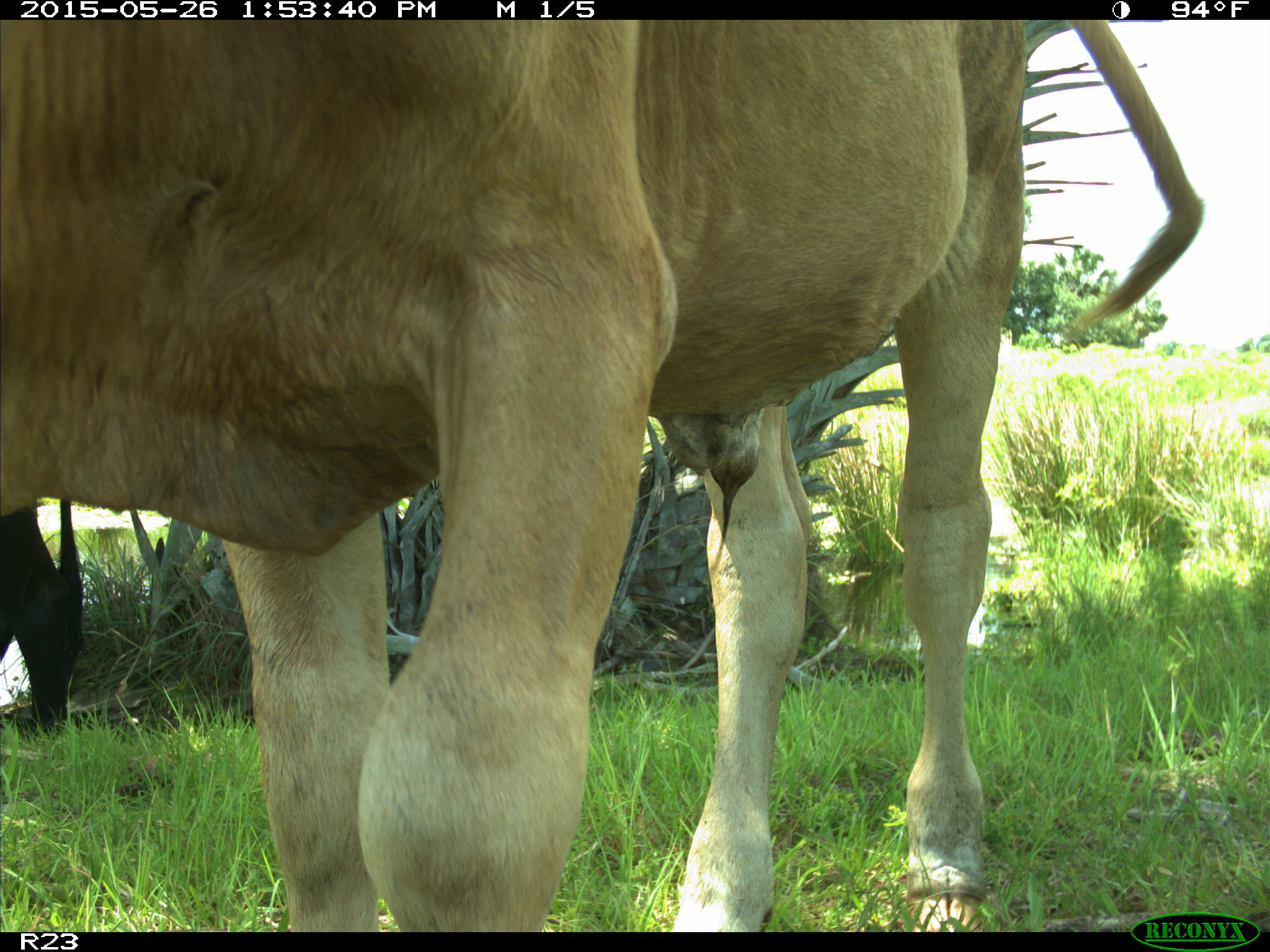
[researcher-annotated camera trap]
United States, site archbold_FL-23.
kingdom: Animalia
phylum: Chordata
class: Mammalia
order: Artiodactyla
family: Bovidae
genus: Bos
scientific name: Bos taurus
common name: domestic cow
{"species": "Bos taurus (domestic cow)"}